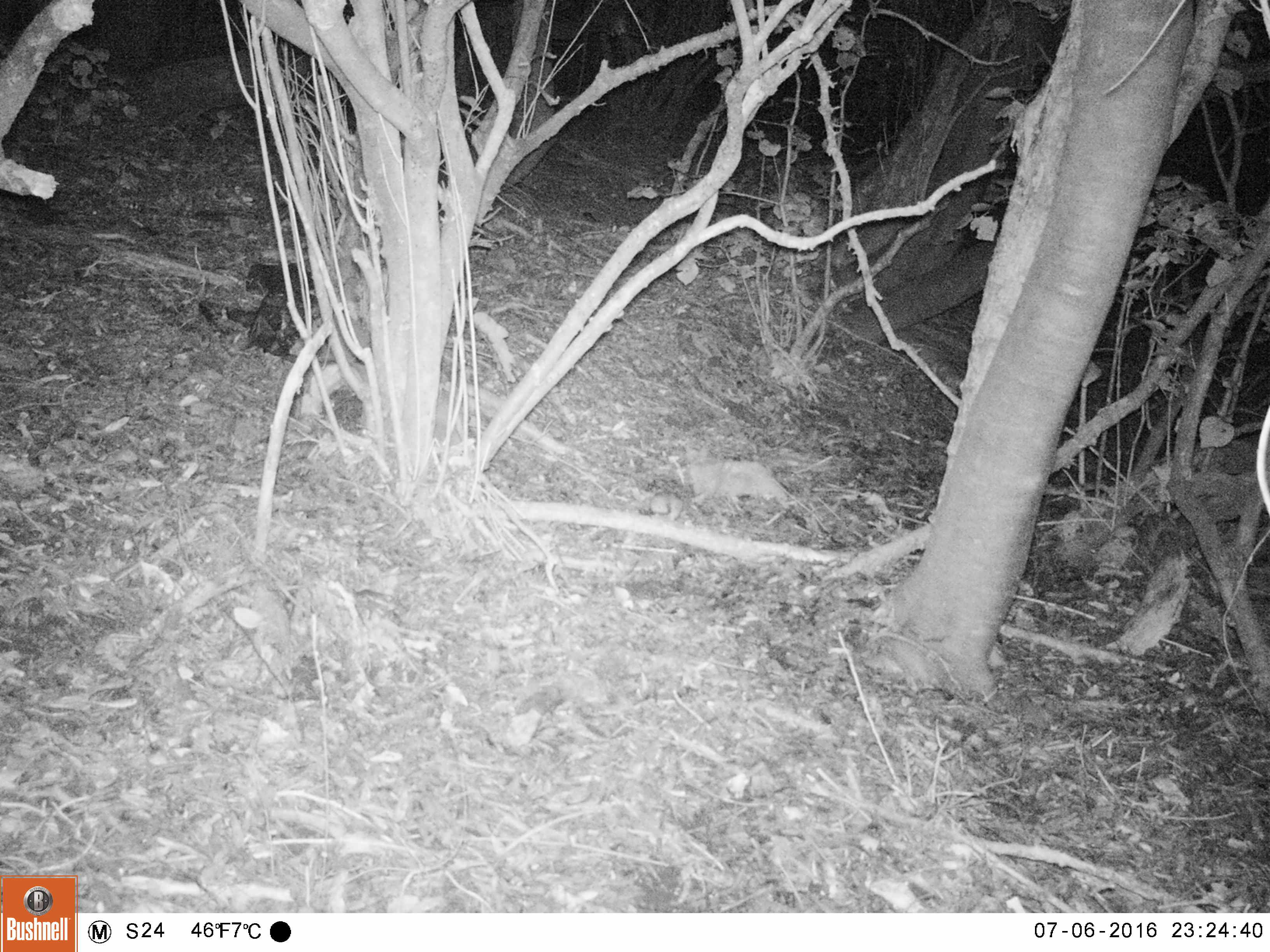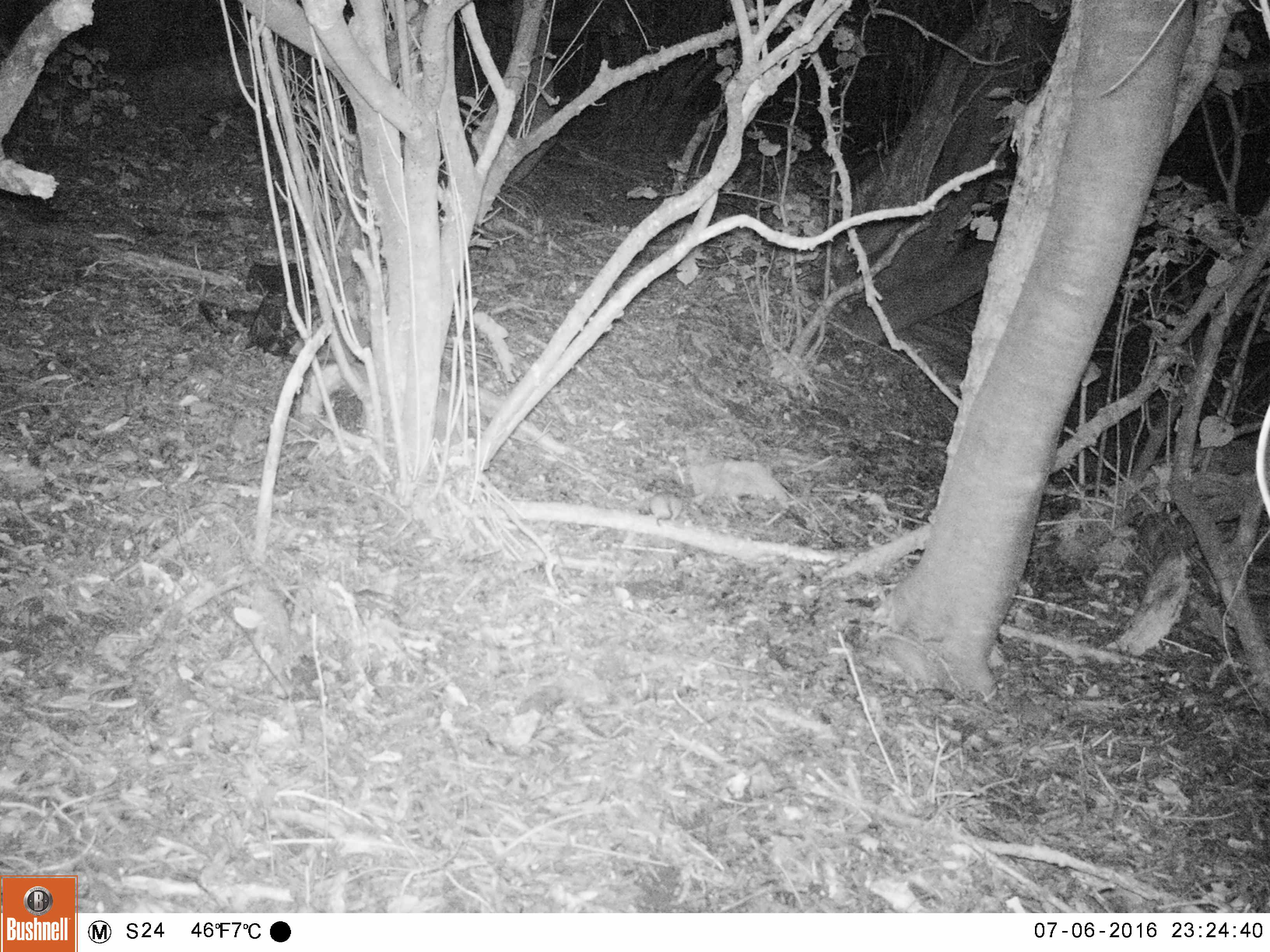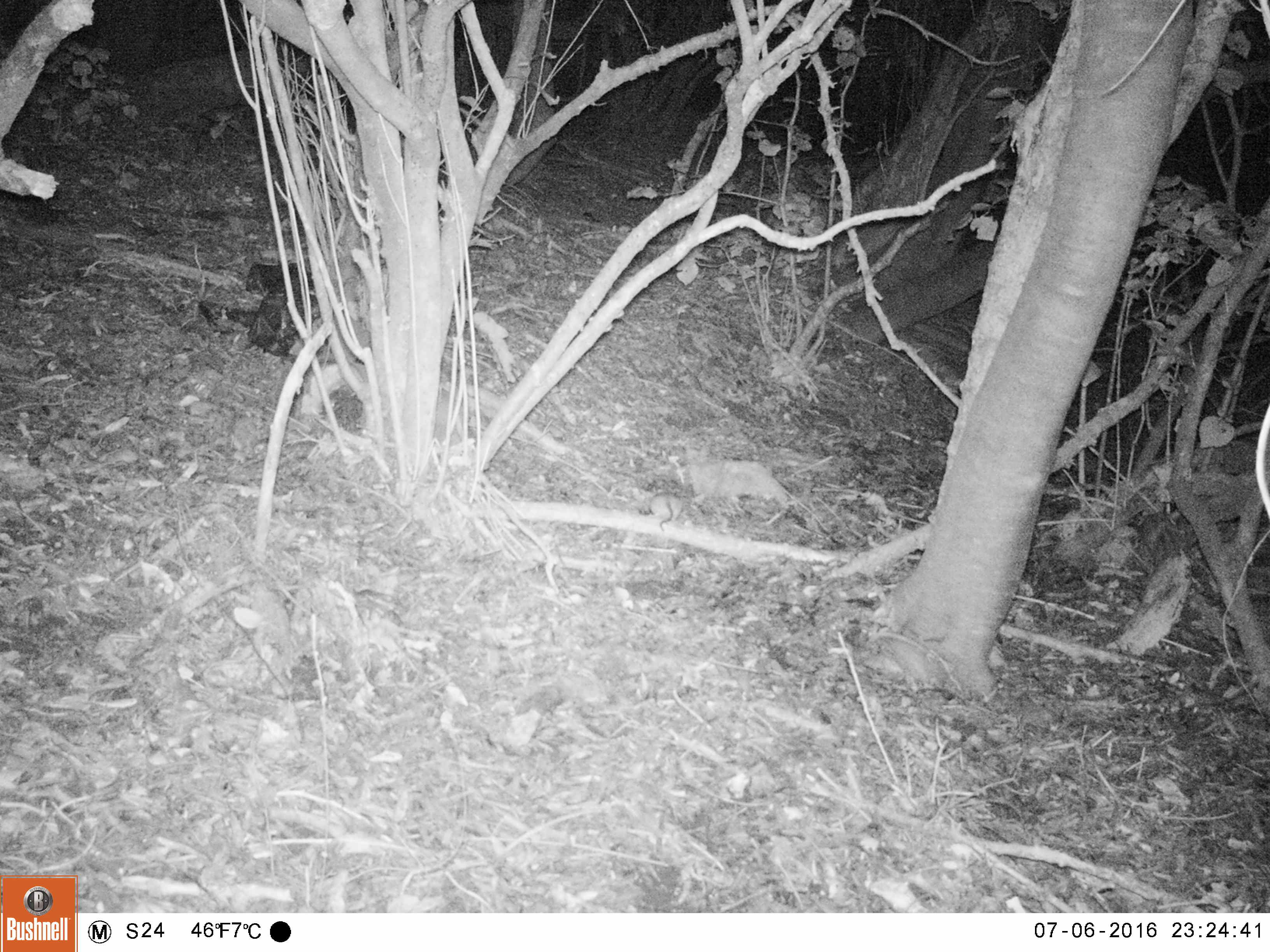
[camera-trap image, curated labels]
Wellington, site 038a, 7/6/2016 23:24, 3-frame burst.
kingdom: Animalia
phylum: Chordata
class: Mammalia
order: Rodentia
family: Muridae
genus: Rattus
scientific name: Rattus rattus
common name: ship rat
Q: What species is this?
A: Ship rat (Rattus rattus).